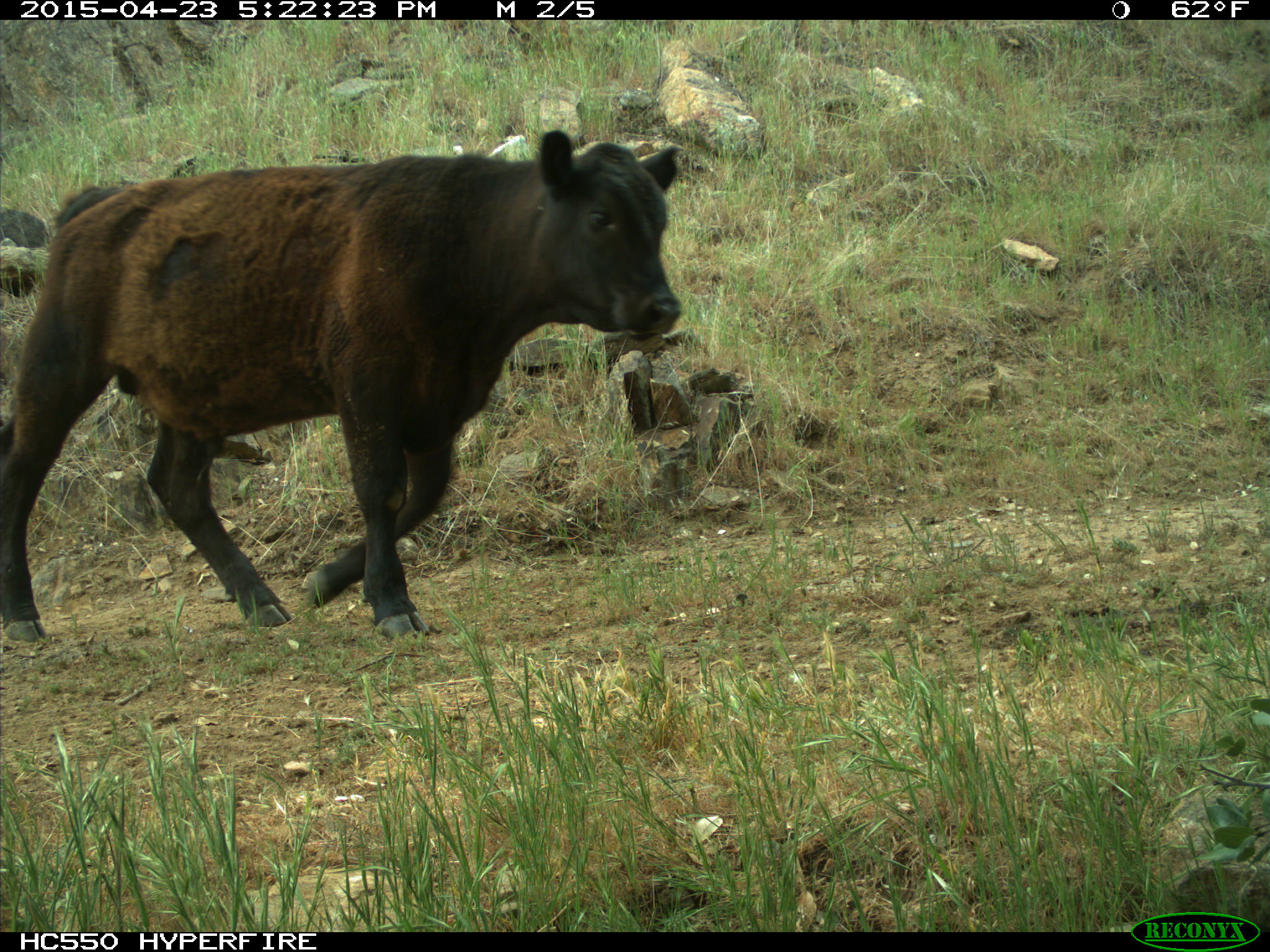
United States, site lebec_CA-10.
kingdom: Animalia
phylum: Chordata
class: Mammalia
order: Artiodactyla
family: Bovidae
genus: Bos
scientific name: Bos taurus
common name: domestic cow